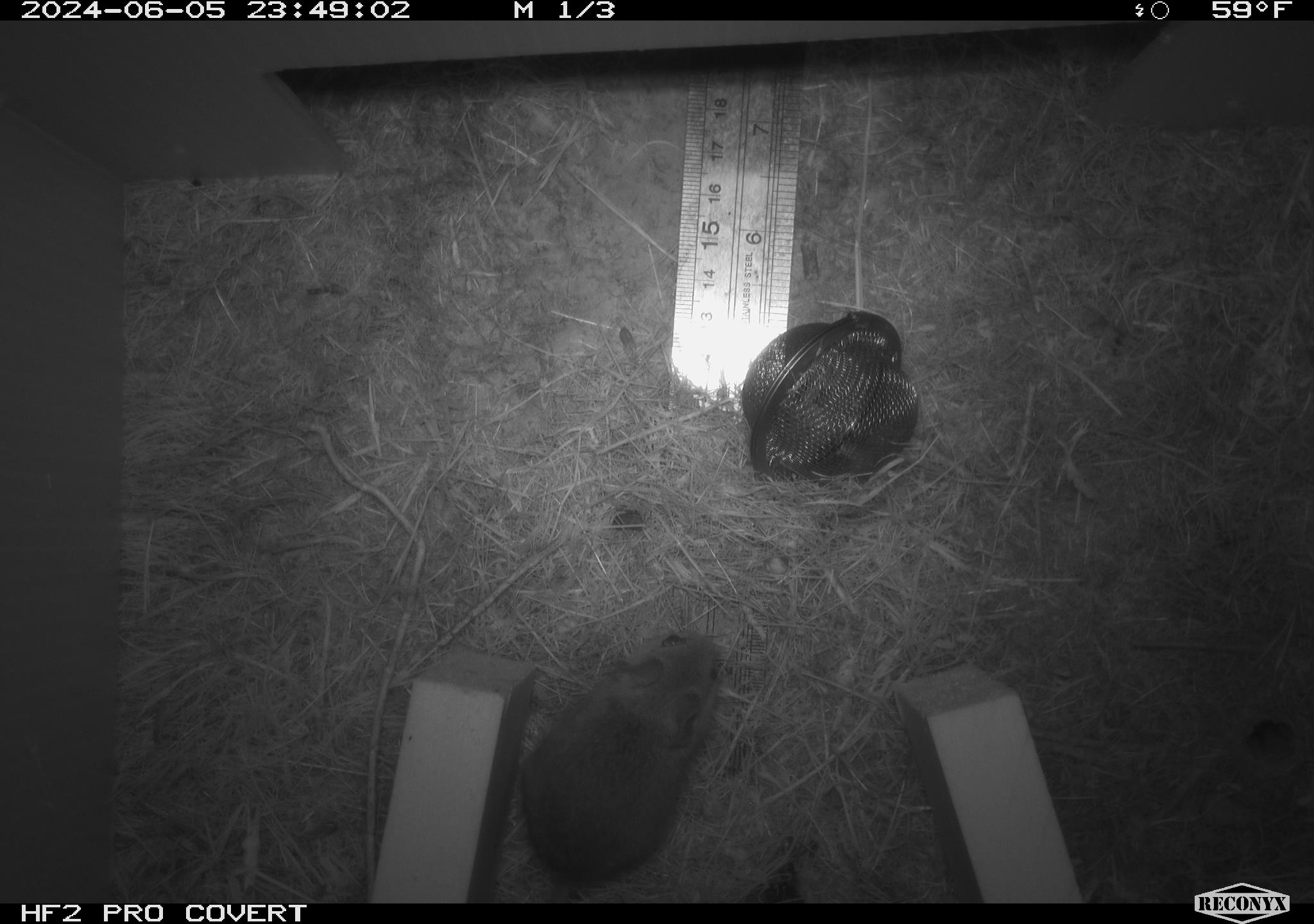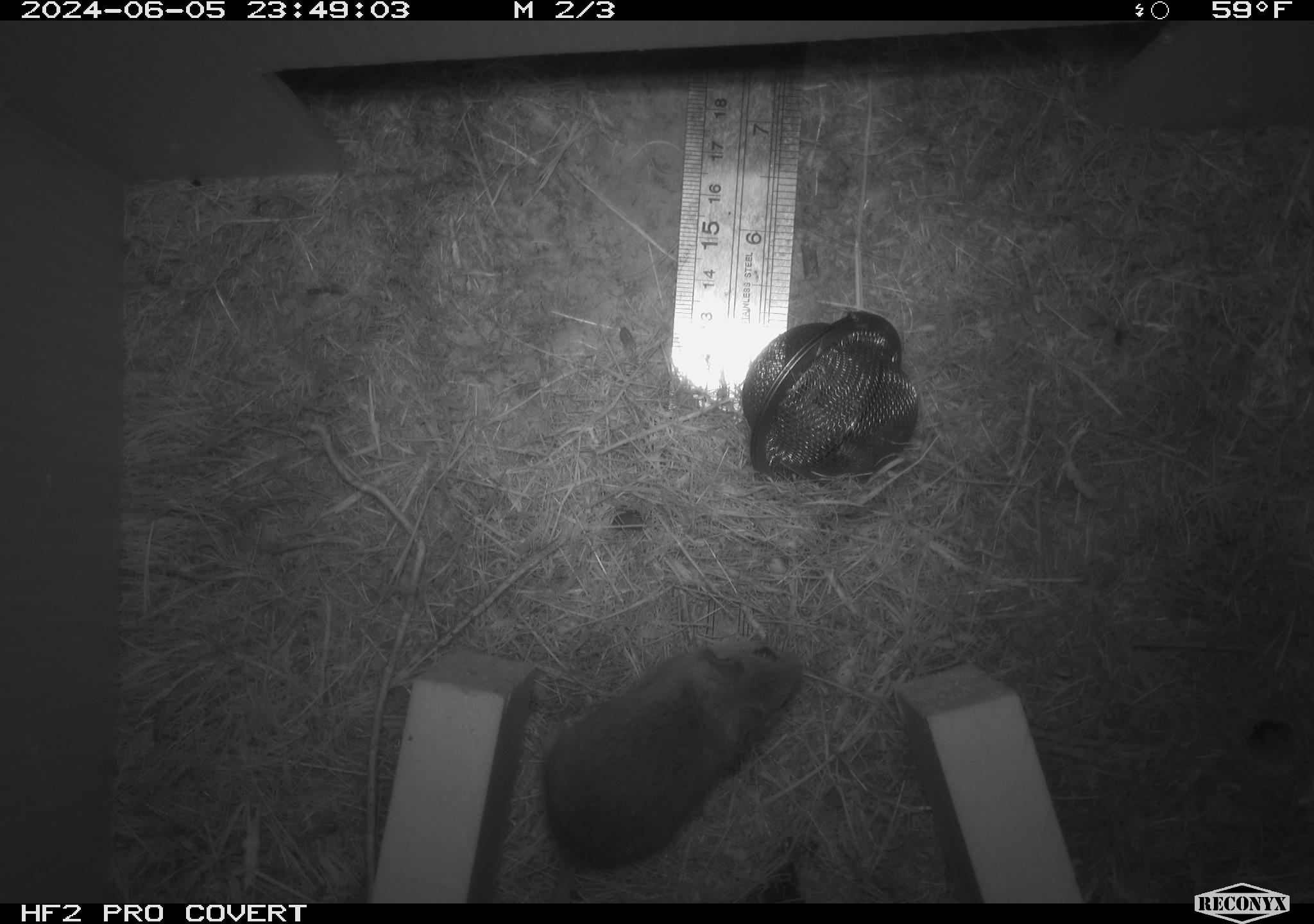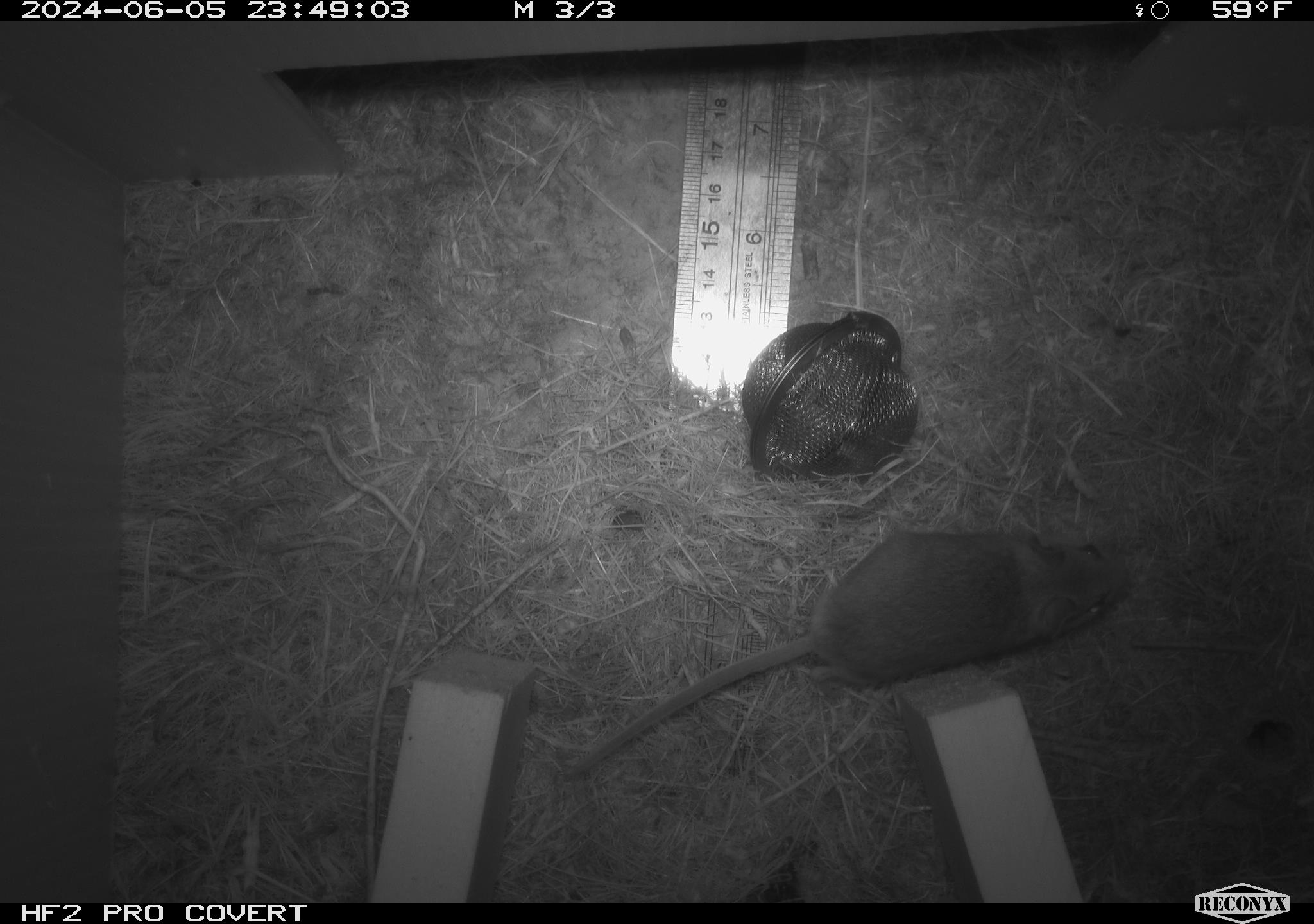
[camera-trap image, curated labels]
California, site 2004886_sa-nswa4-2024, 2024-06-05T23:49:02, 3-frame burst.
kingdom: Animalia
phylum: Arthropoda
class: Insecta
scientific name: Insecta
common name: insect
Insect (Insecta).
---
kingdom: Animalia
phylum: Chordata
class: Mammalia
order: Rodentia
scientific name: Rodentia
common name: mouse species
Mouse species (Rodentia).